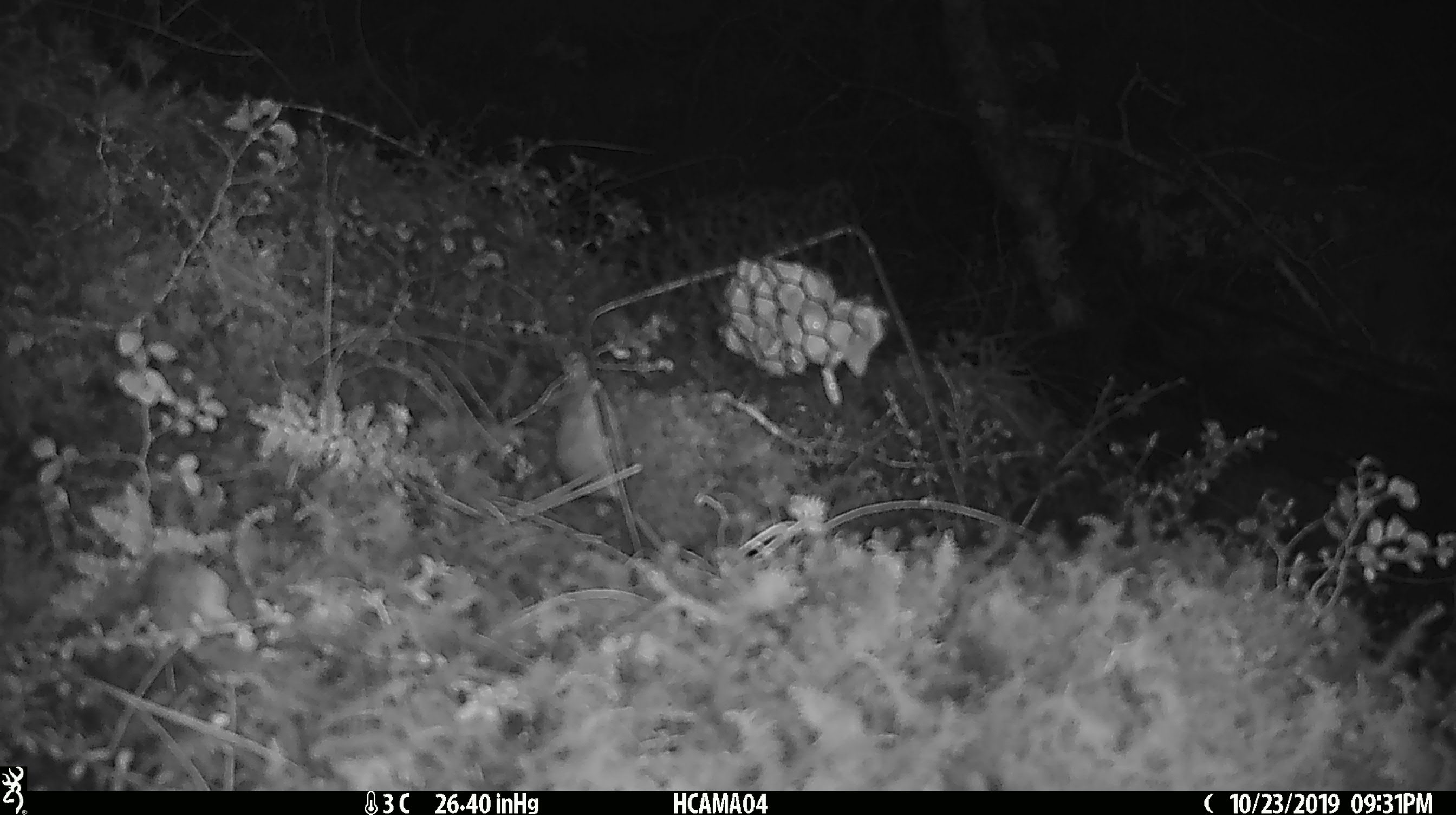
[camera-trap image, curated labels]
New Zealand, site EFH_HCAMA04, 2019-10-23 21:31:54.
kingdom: Animalia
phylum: Chordata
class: Mammalia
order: Rodentia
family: Muridae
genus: Mus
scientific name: Mus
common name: mouse